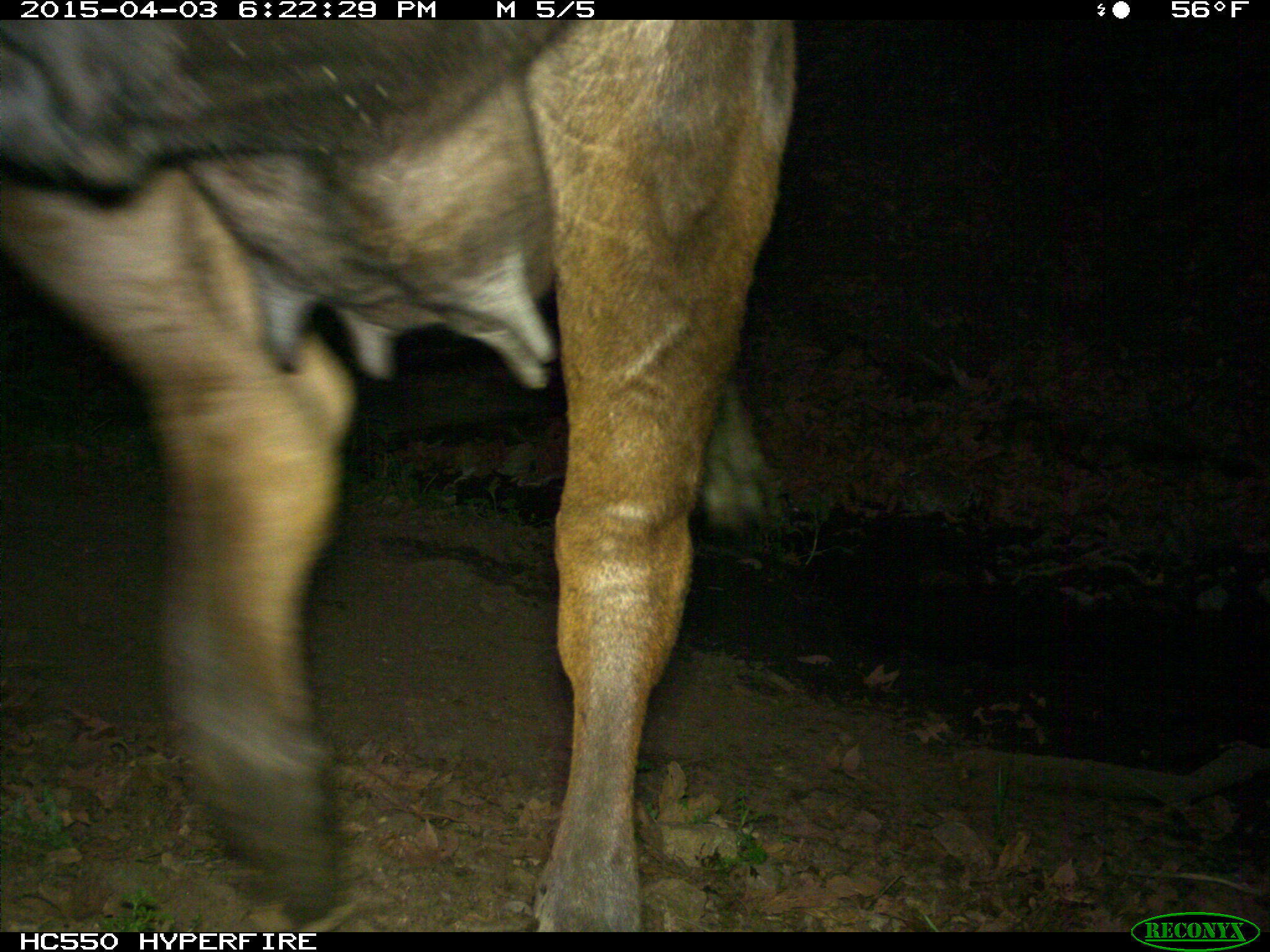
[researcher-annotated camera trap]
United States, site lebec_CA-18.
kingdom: Animalia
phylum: Chordata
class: Mammalia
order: Artiodactyla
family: Bovidae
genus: Bos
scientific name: Bos taurus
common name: domestic cow